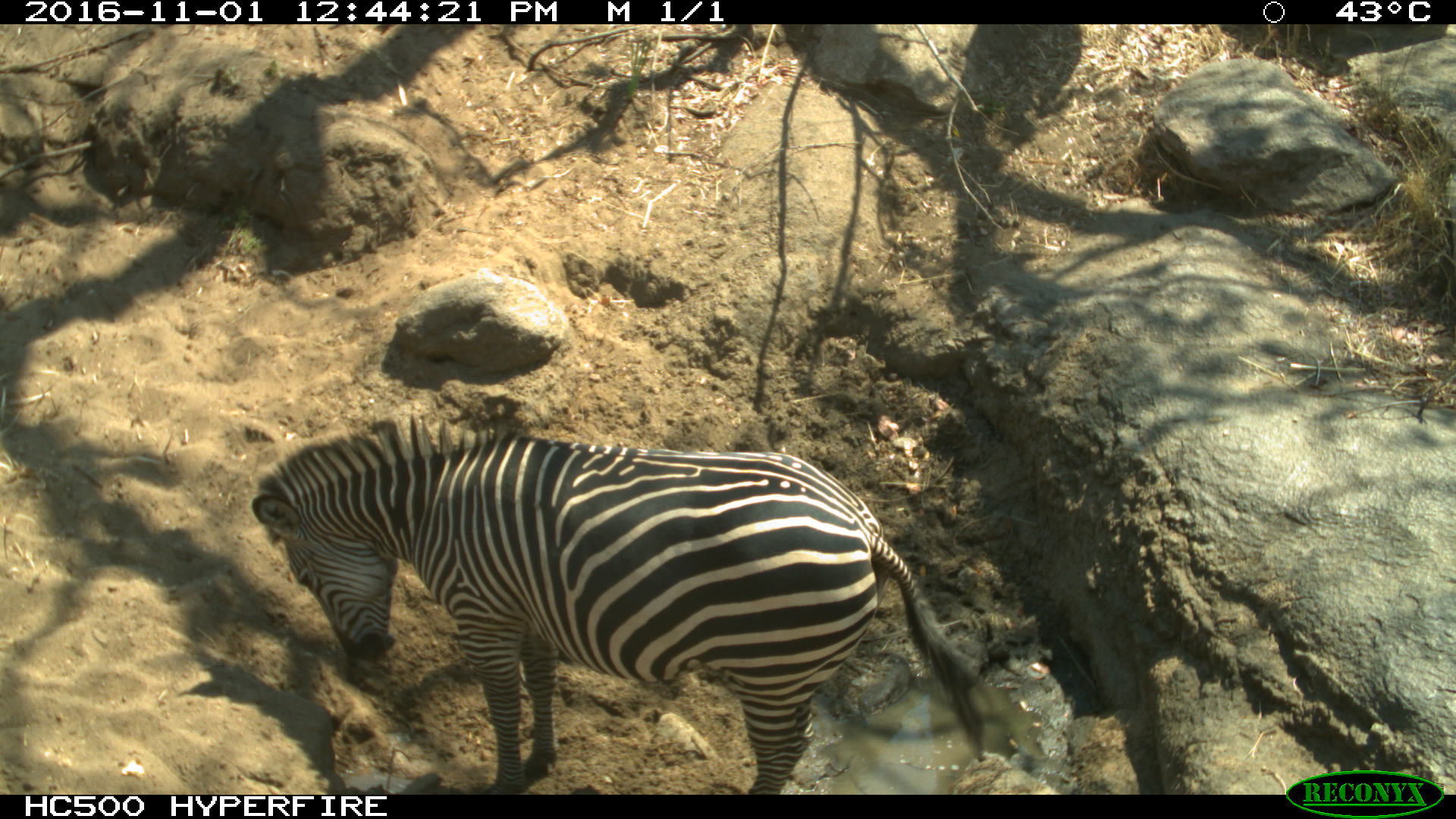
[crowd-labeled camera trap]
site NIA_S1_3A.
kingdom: Animalia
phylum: Chordata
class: Mammalia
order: Perissodactyla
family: Equidae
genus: Equus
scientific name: Equus quagga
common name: plains zebra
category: zebraplains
Zebraplains (plains zebra) (Equus quagga), count 1. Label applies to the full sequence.